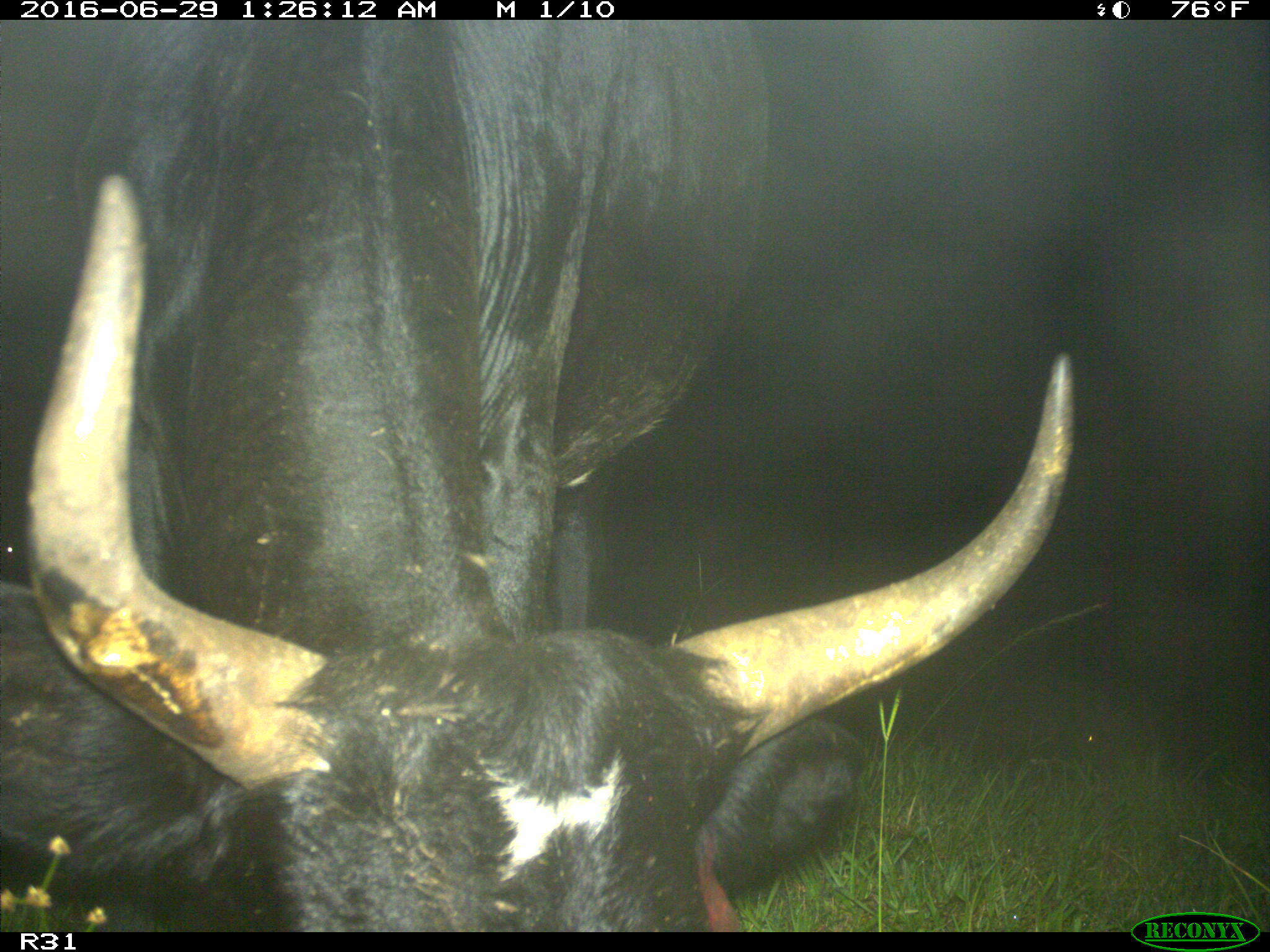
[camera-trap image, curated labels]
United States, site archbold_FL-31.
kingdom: Animalia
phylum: Chordata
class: Mammalia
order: Artiodactyla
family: Bovidae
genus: Bos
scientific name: Bos taurus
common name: domestic cow